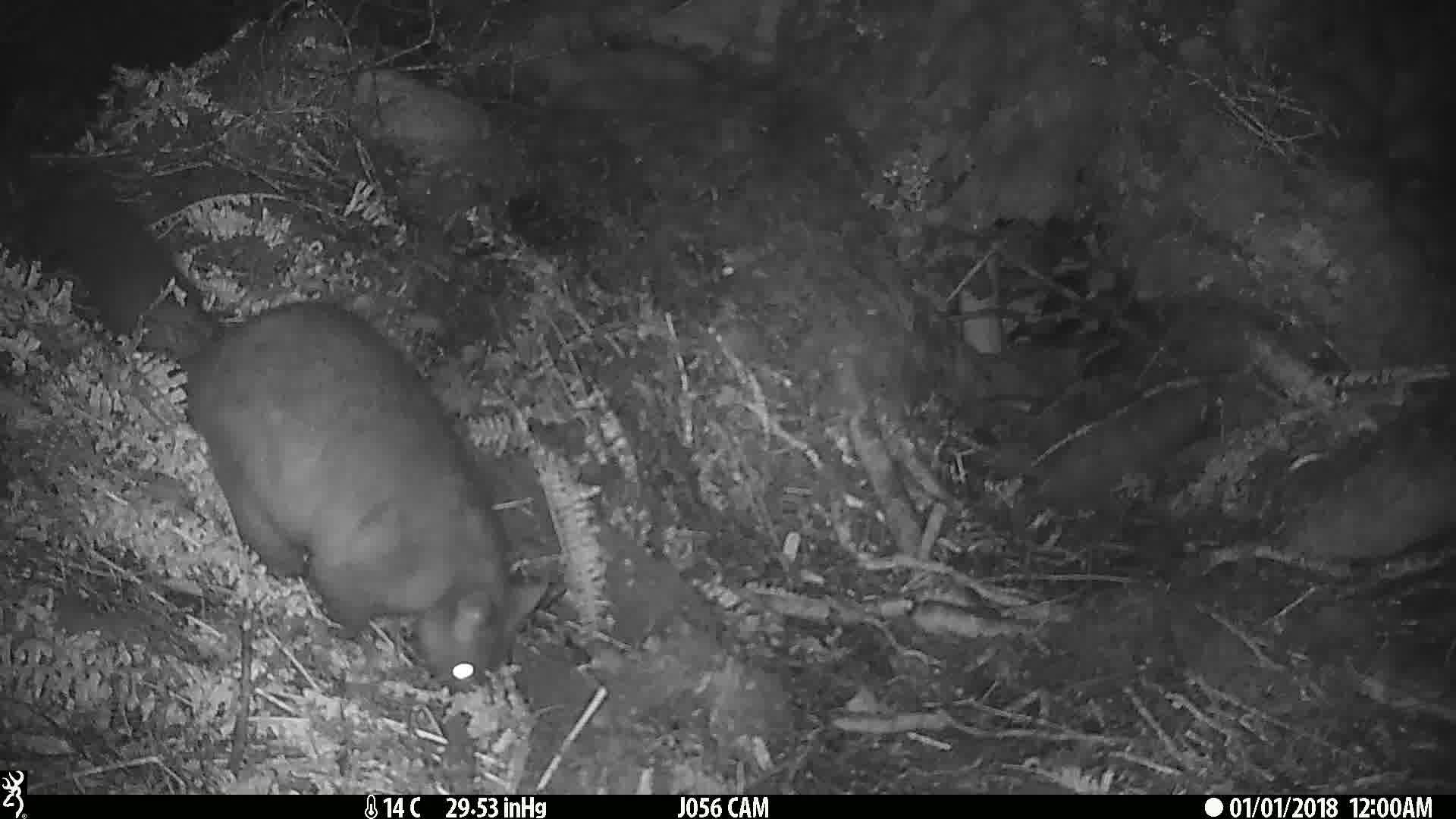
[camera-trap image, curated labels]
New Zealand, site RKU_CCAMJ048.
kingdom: Animalia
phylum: Chordata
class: Mammalia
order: Diprotodontia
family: Phalangeridae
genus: Trichosurus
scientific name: Trichosurus vulpecula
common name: common brushtail possum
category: possum